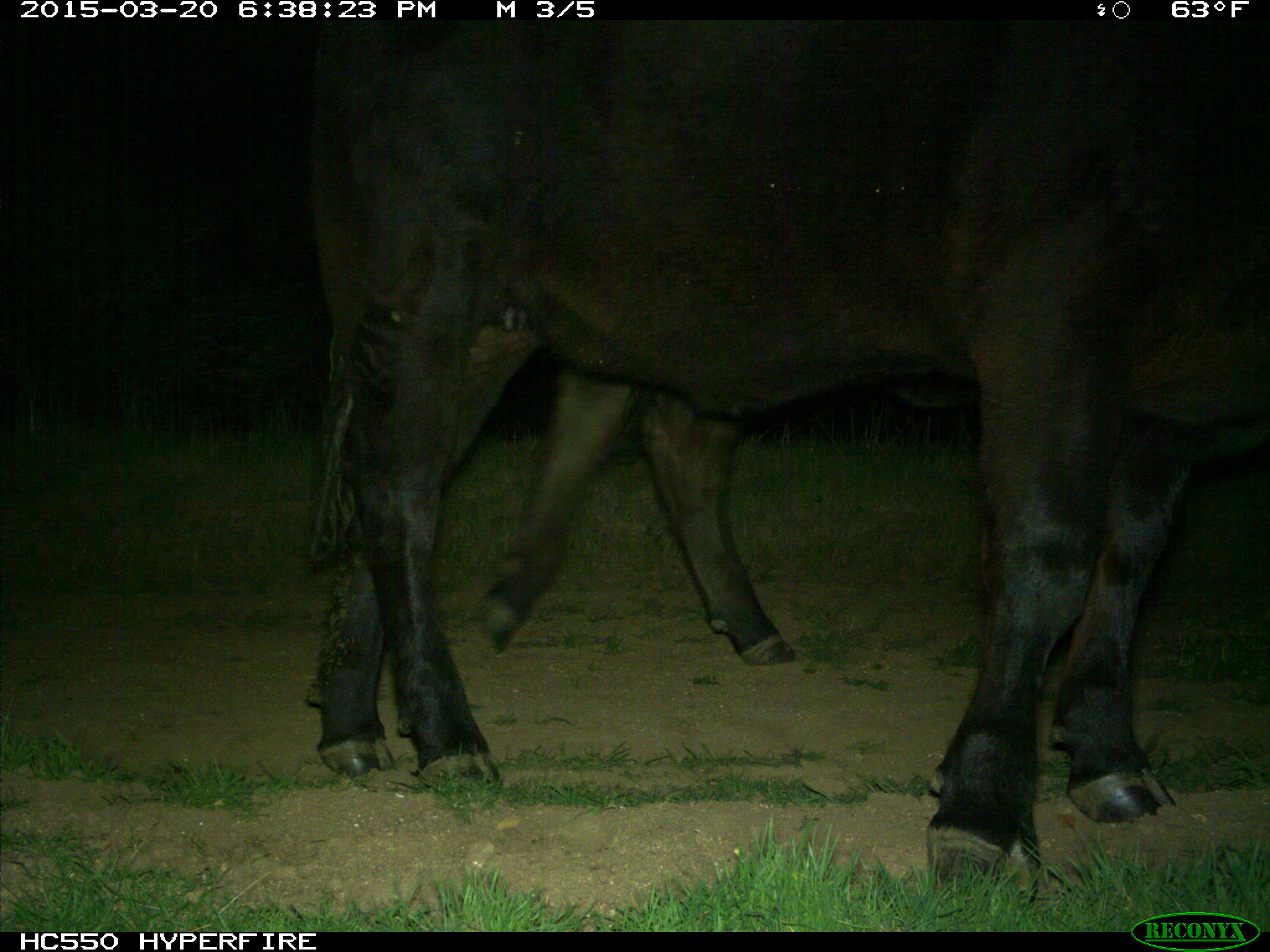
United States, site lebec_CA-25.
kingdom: Animalia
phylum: Chordata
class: Mammalia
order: Artiodactyla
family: Bovidae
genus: Bos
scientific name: Bos taurus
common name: domestic cow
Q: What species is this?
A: Bos taurus (domestic cow).